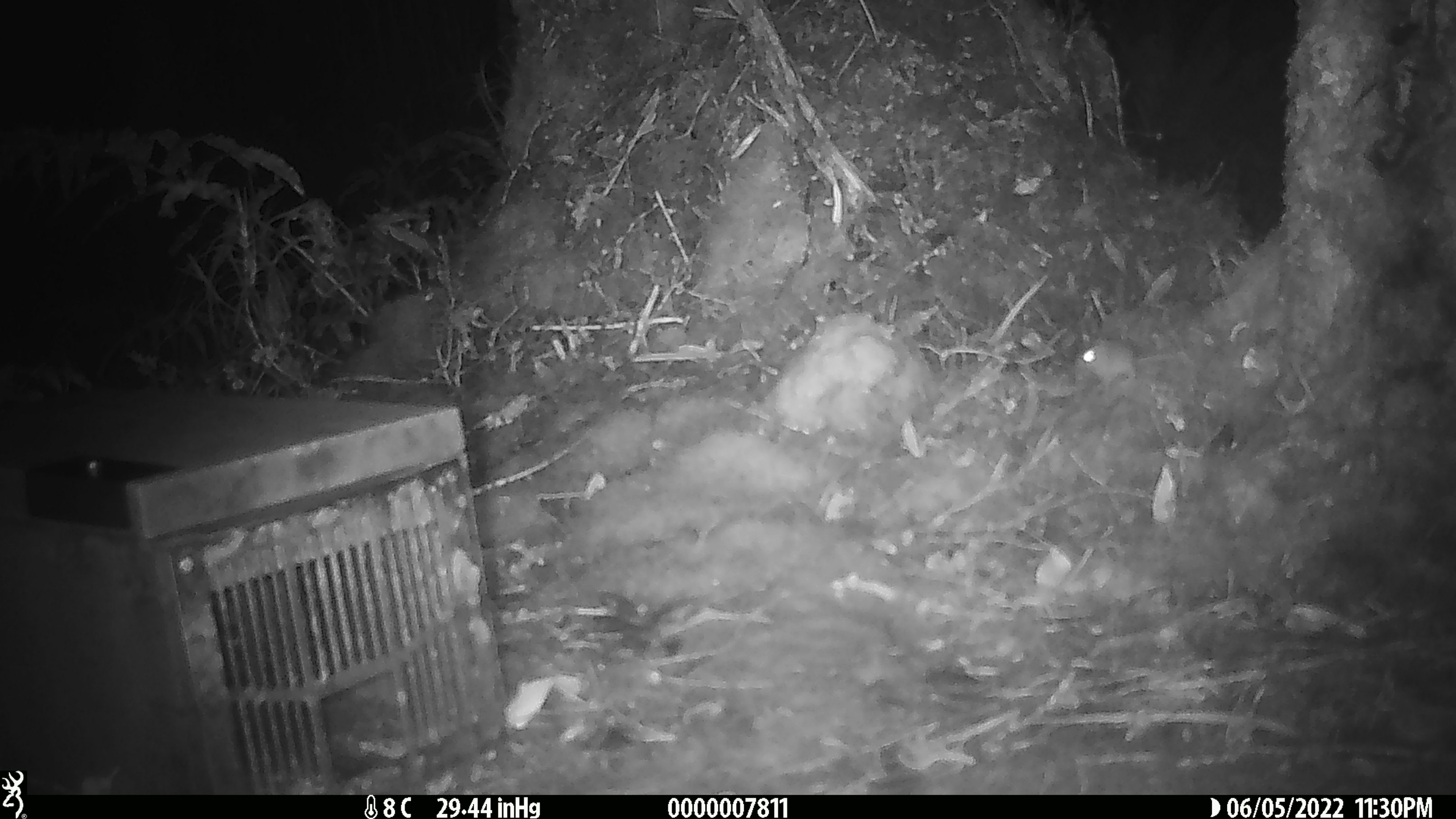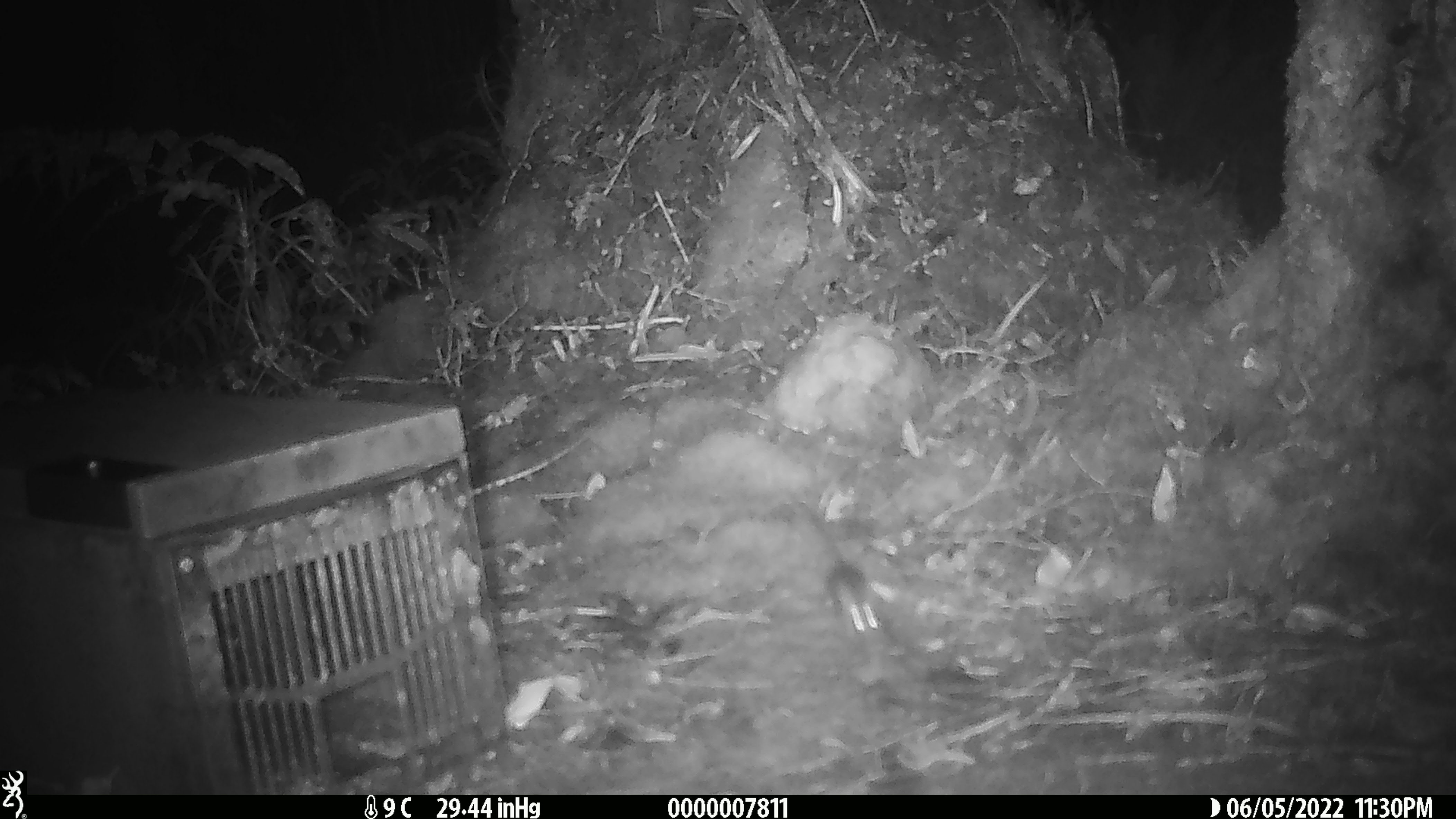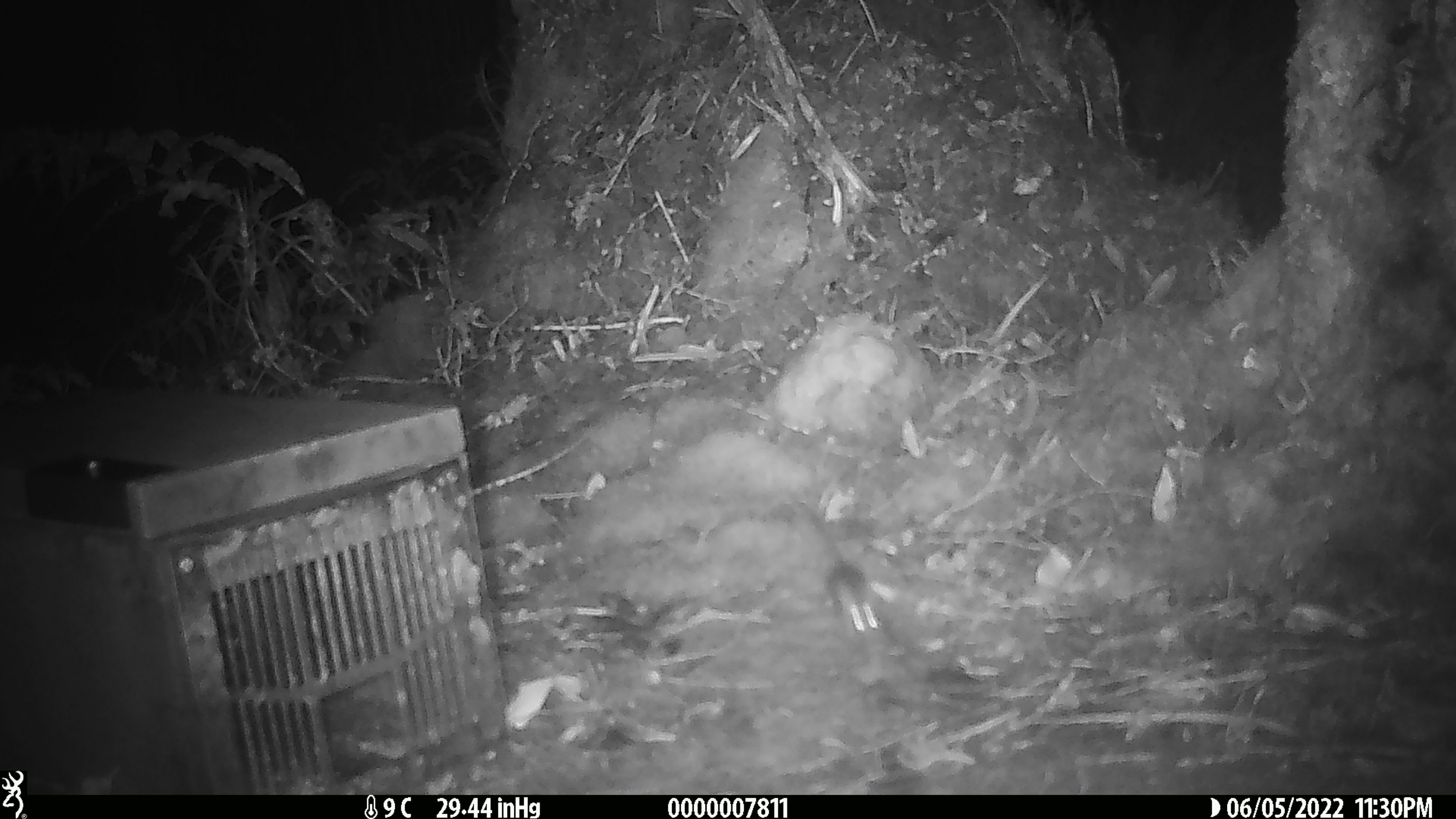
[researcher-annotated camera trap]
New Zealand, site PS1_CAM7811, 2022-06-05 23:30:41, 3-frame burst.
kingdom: Animalia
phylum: Chordata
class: Mammalia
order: Rodentia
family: Muridae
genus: Mus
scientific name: Mus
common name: mouse